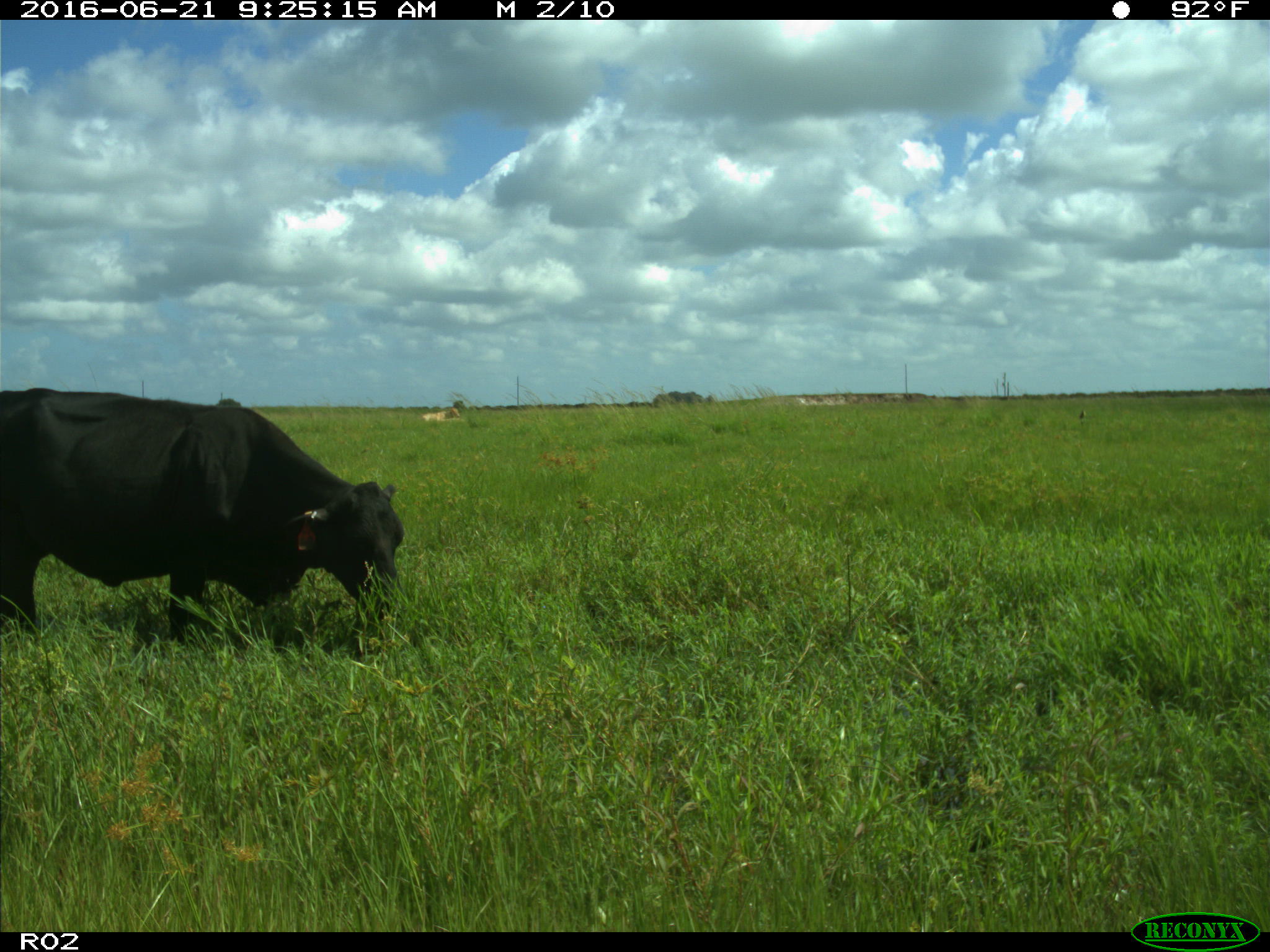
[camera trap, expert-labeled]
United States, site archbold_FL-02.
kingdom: Animalia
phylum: Chordata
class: Mammalia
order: Artiodactyla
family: Bovidae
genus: Bos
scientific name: Bos taurus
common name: domestic cow